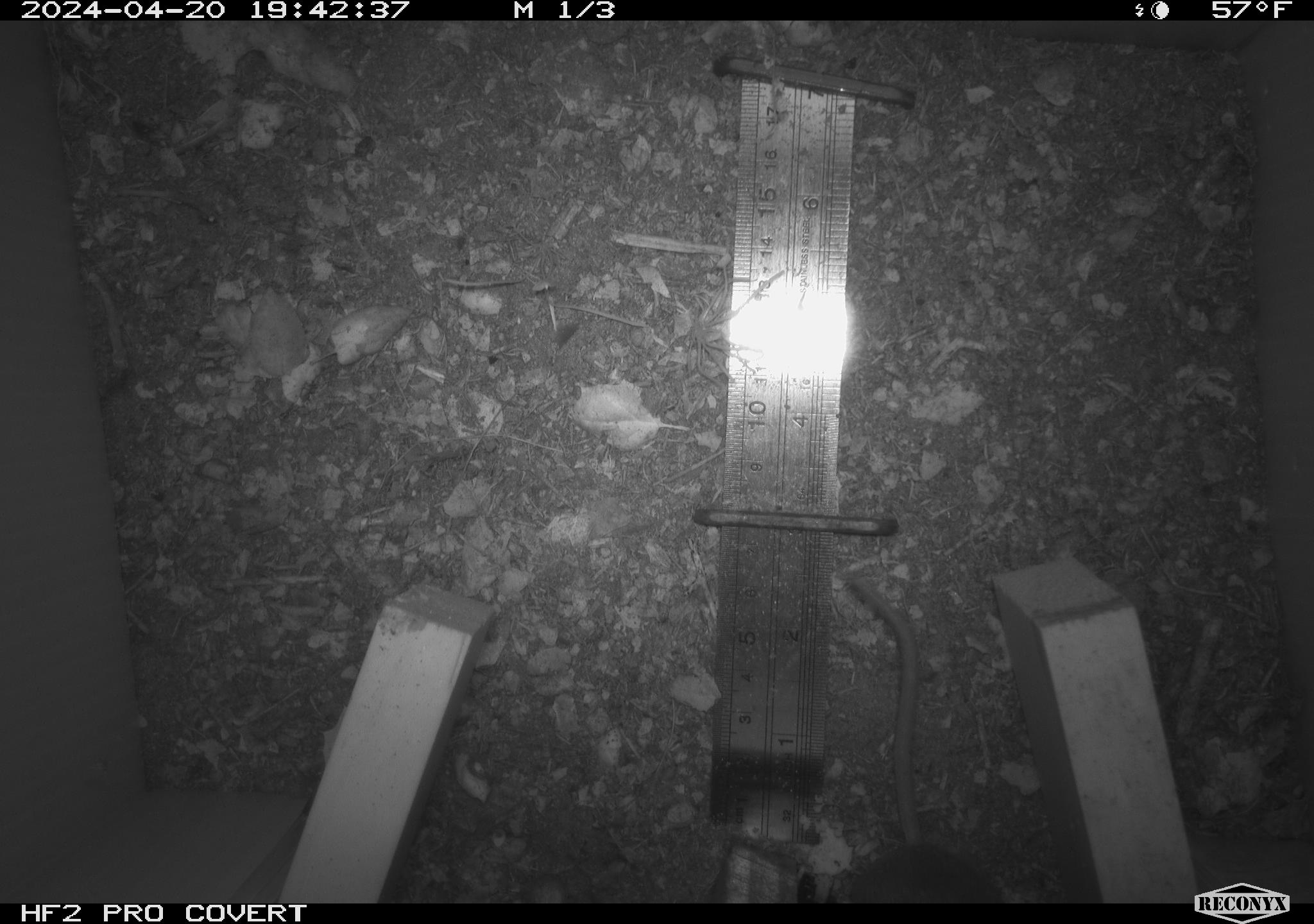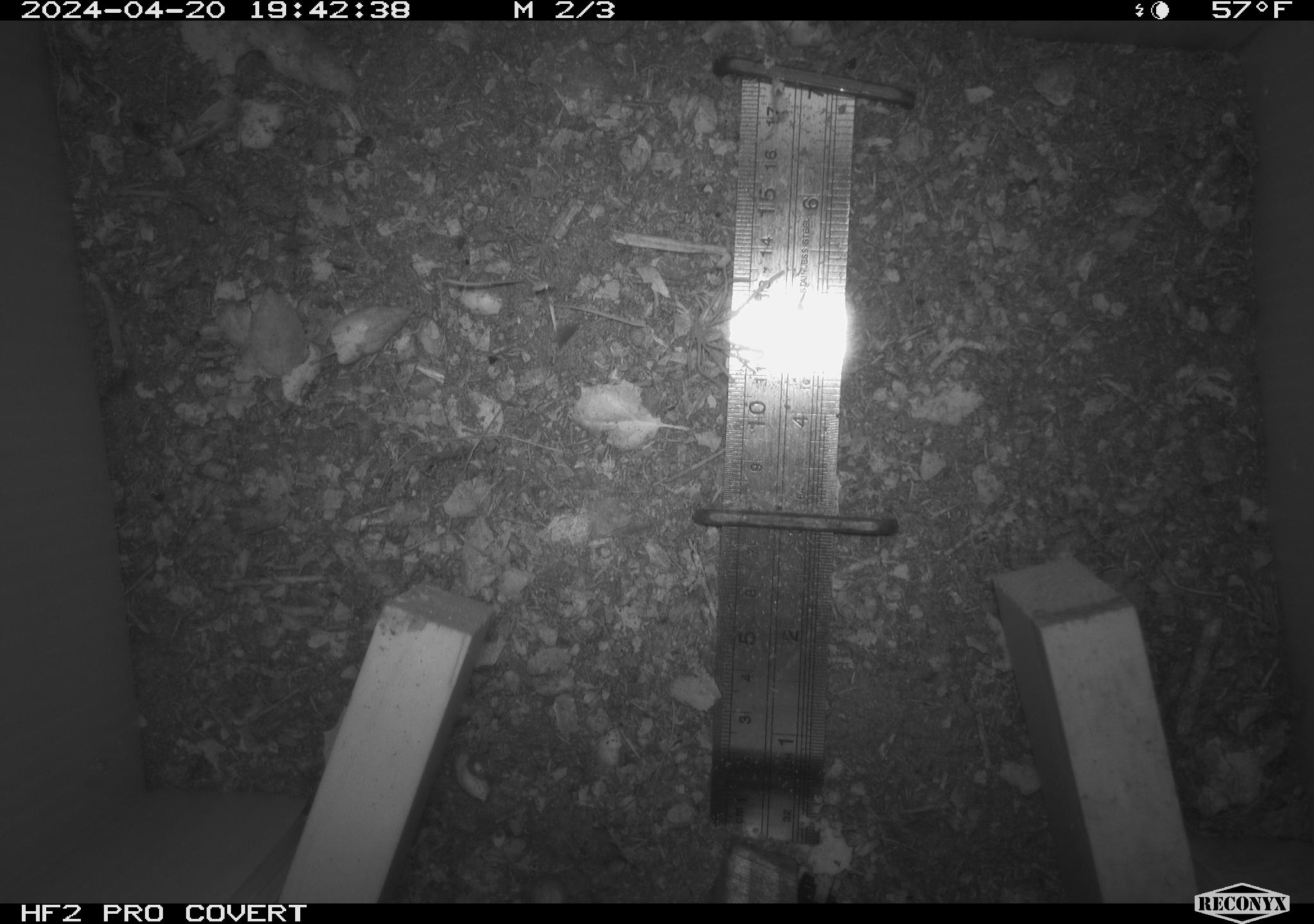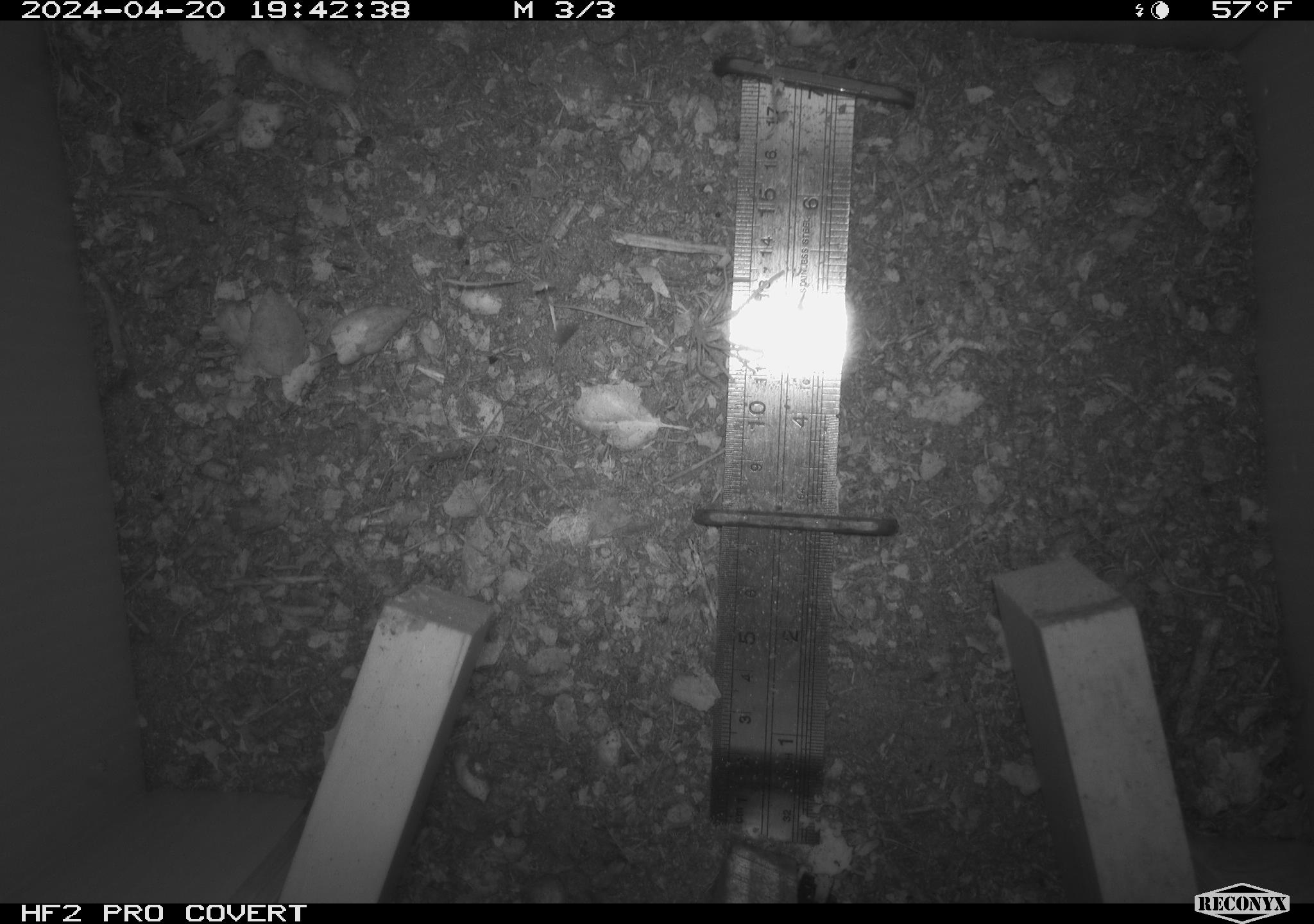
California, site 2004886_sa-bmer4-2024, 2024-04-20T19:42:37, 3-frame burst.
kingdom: Animalia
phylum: Chordata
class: Mammalia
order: Rodentia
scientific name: Rodentia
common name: mouse species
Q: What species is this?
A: Mouse species (Rodentia).